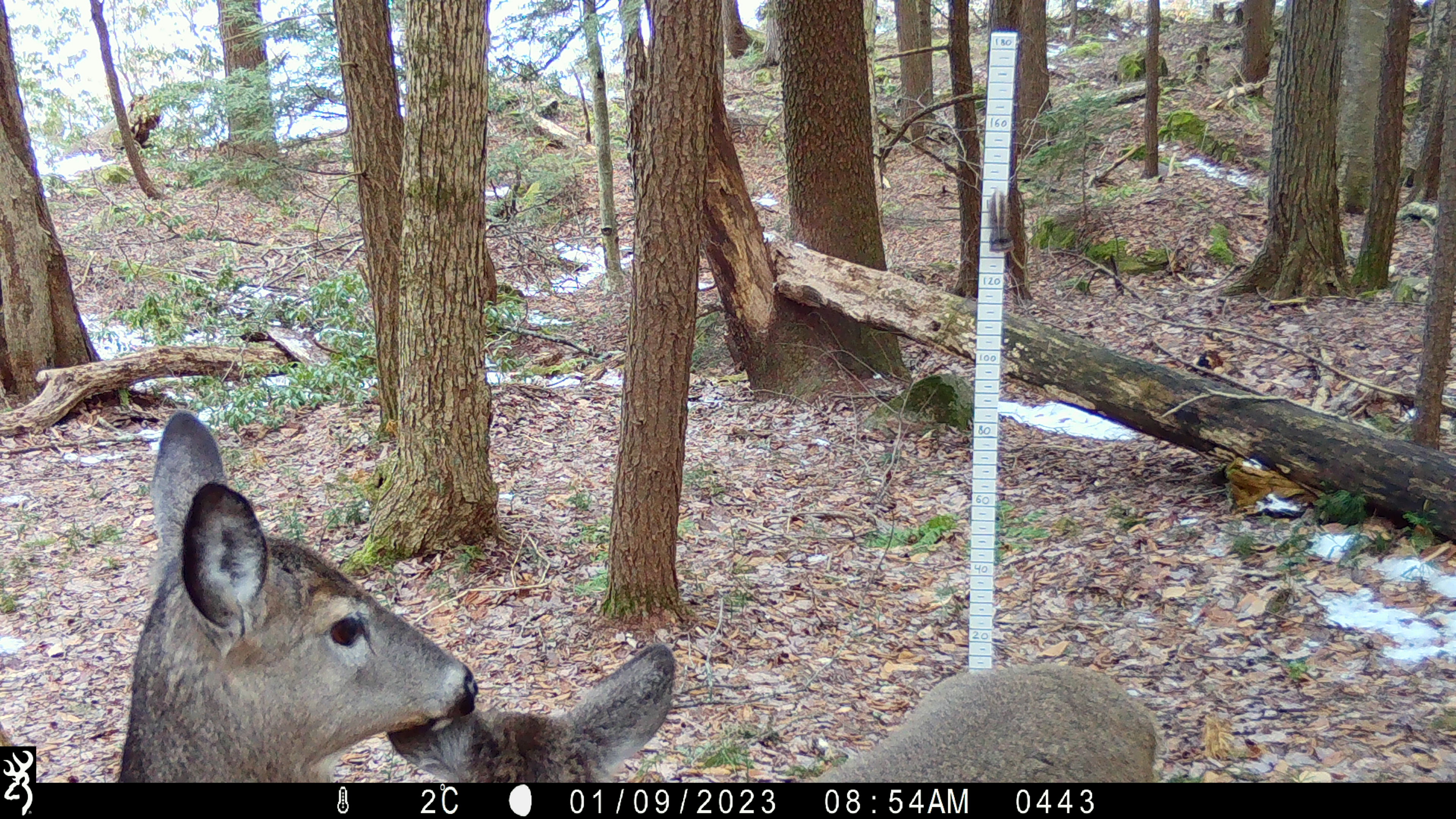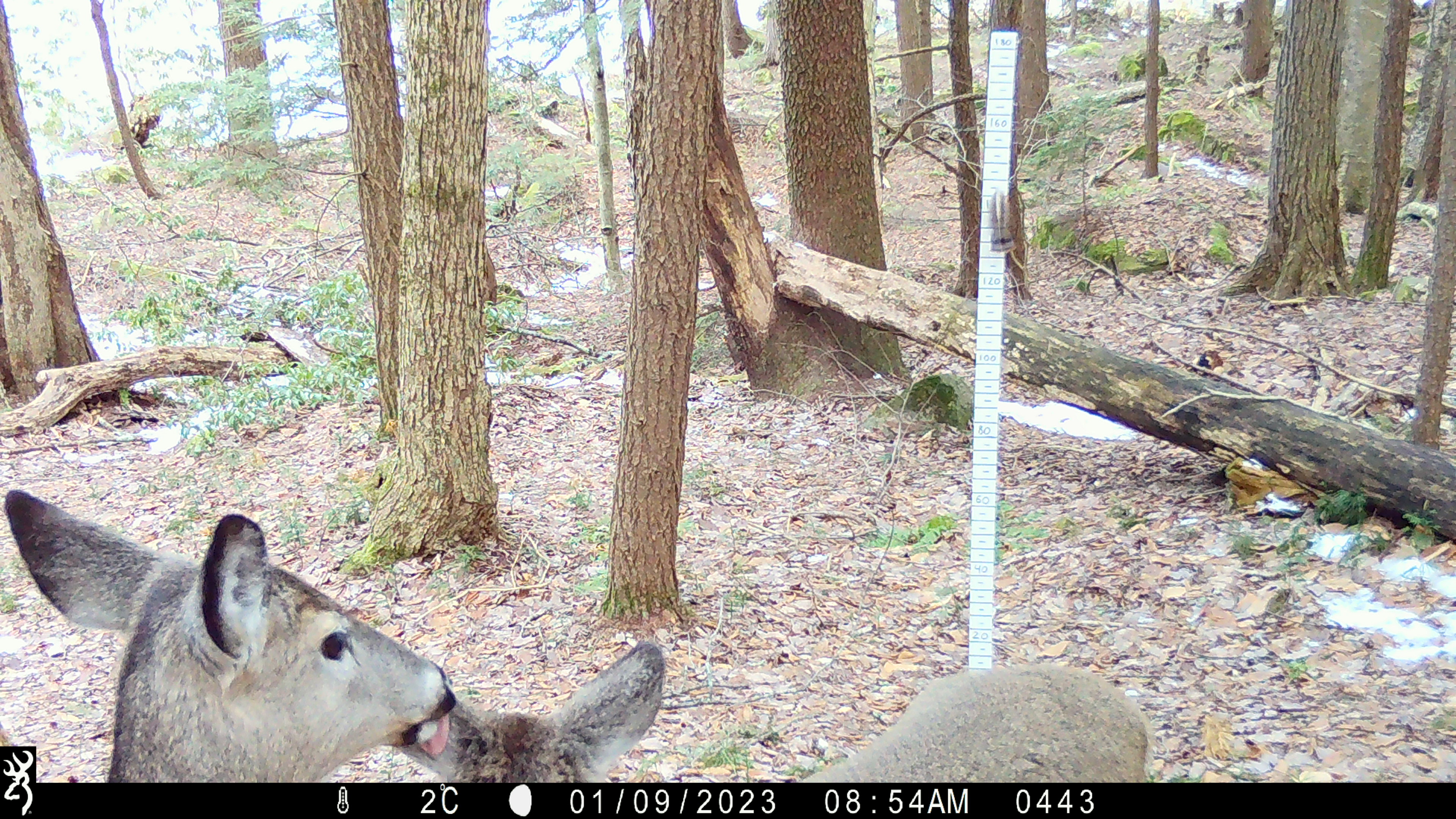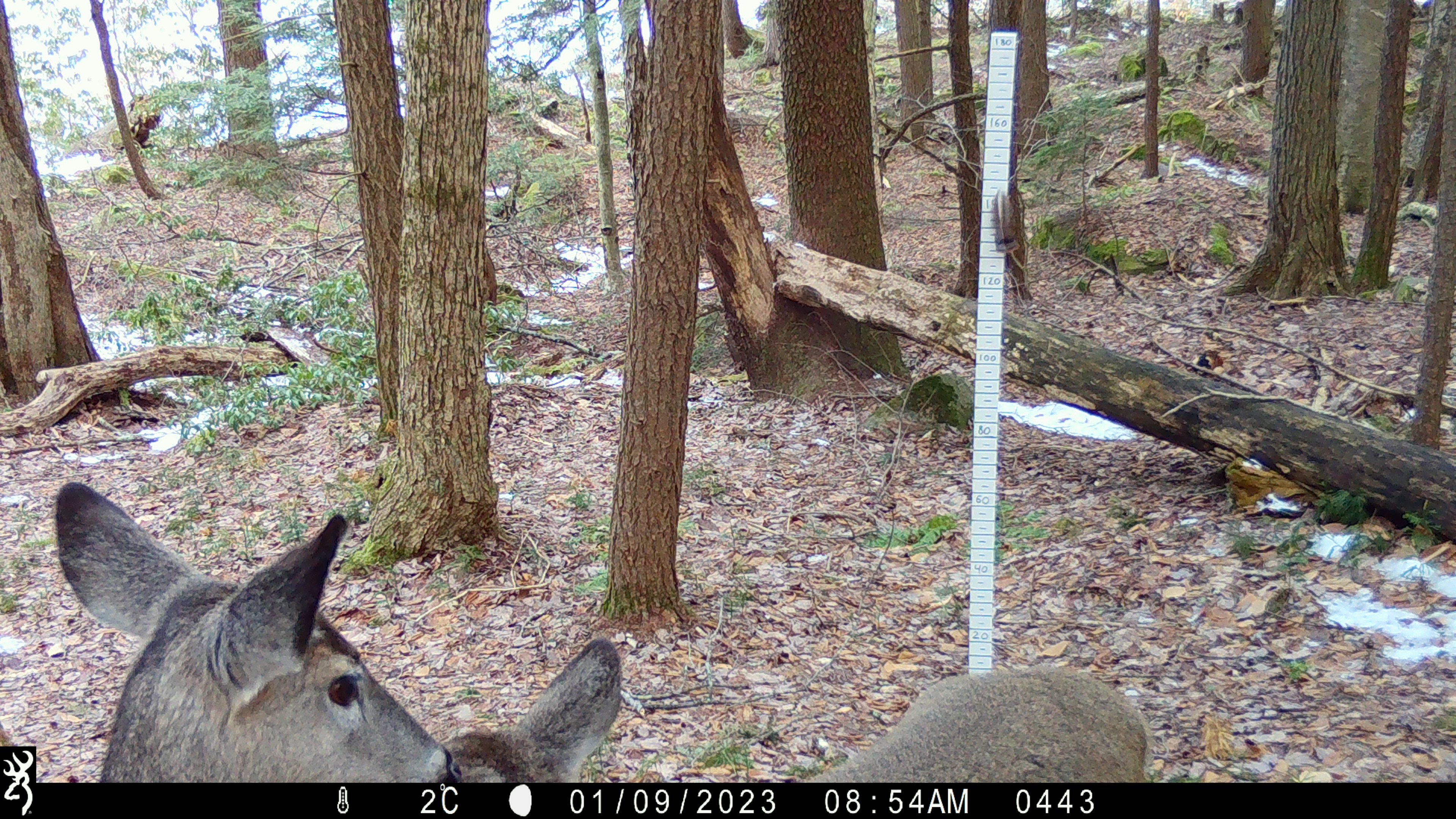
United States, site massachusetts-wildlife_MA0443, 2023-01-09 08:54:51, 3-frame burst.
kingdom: Animalia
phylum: Chordata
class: Mammalia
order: Artiodactyla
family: Cervidae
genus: Odocoileus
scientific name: Odocoileus virginianus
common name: white-tailed deer